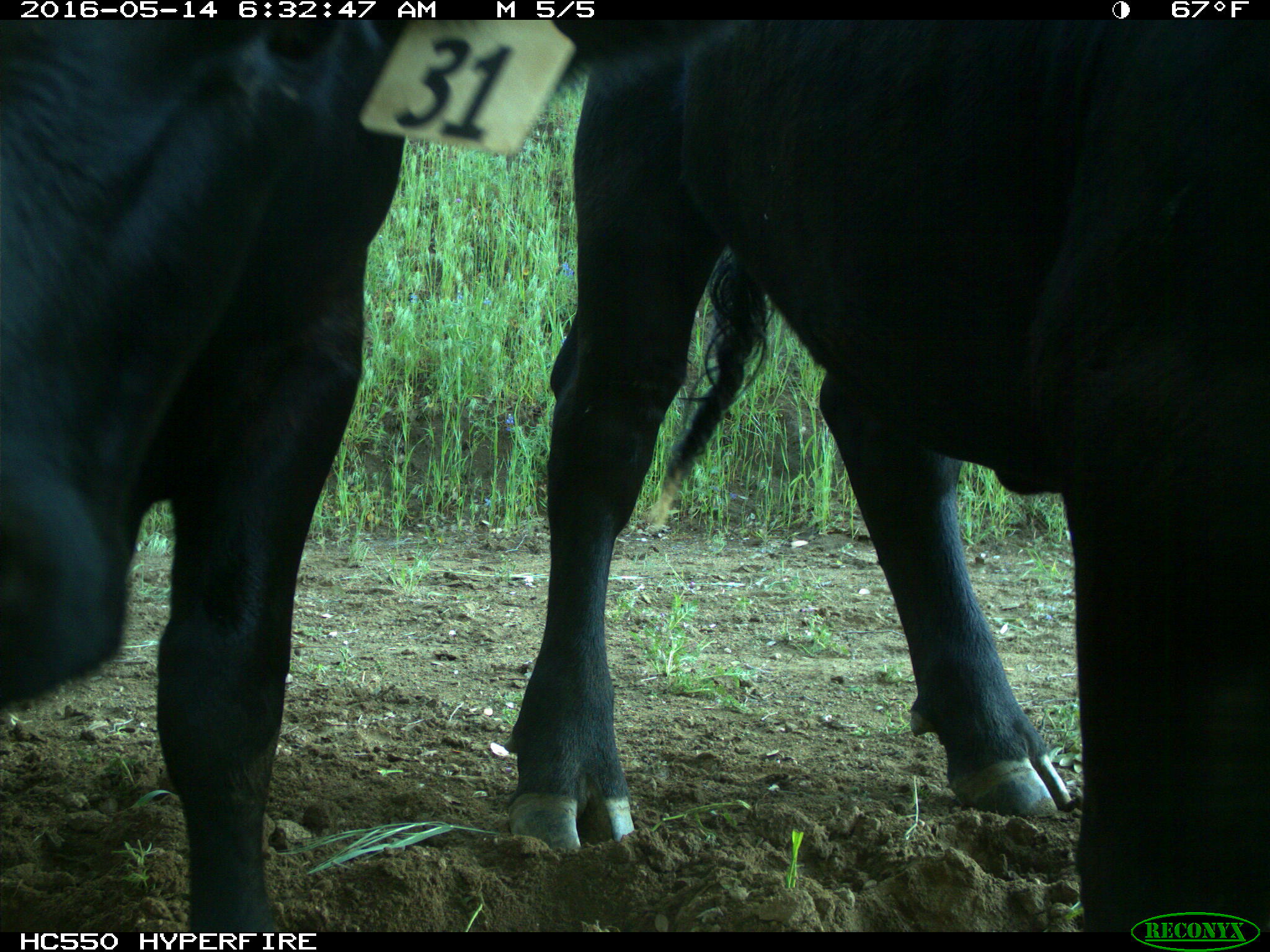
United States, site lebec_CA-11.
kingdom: Animalia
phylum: Chordata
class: Mammalia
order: Artiodactyla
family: Bovidae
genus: Bos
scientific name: Bos taurus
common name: domestic cow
Bos taurus (domestic cow).